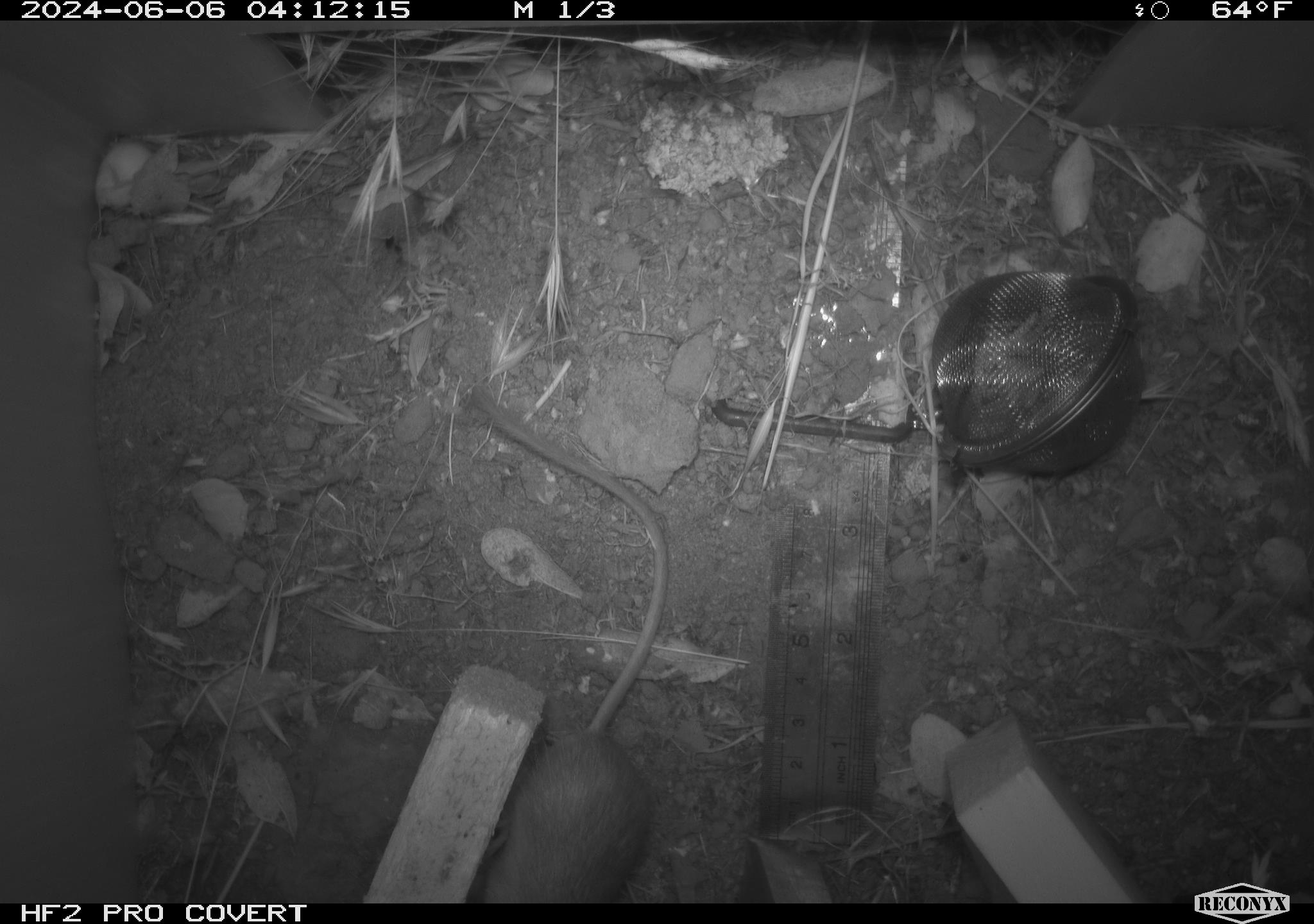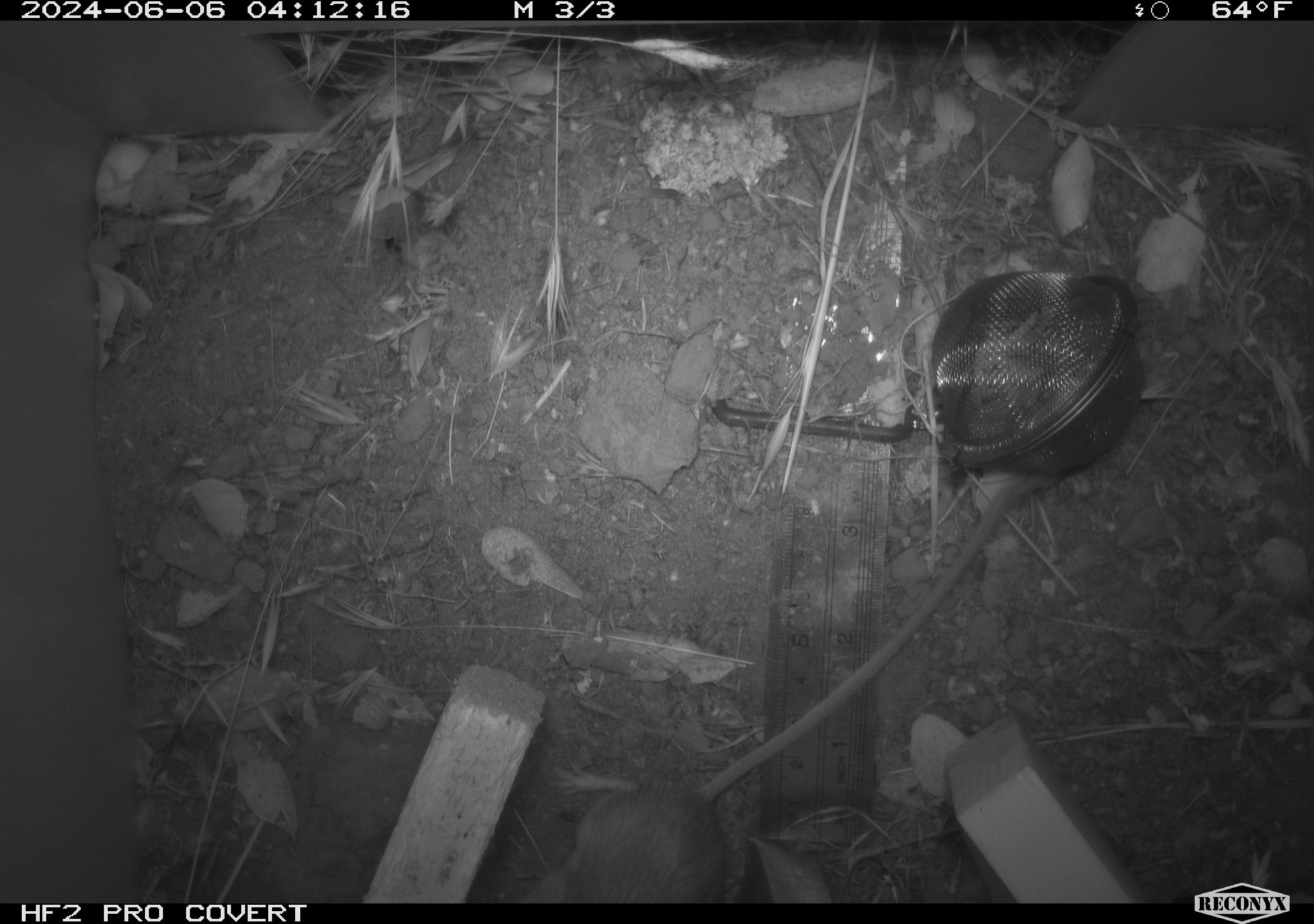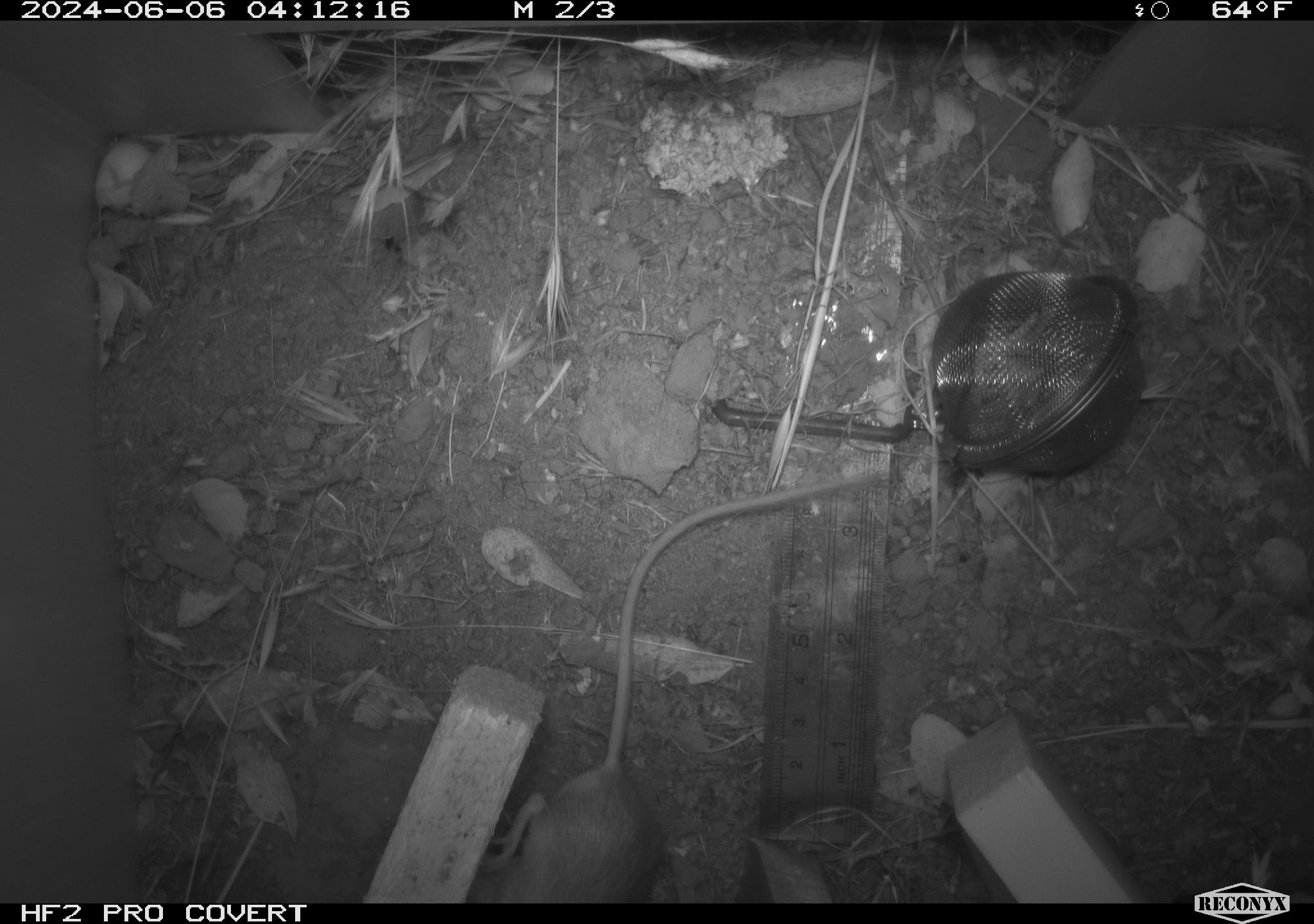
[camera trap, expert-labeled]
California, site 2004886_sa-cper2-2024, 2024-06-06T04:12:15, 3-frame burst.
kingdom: Animalia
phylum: Chordata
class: Mammalia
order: Rodentia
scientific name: Rodentia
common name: rodent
Rodent (Rodentia).